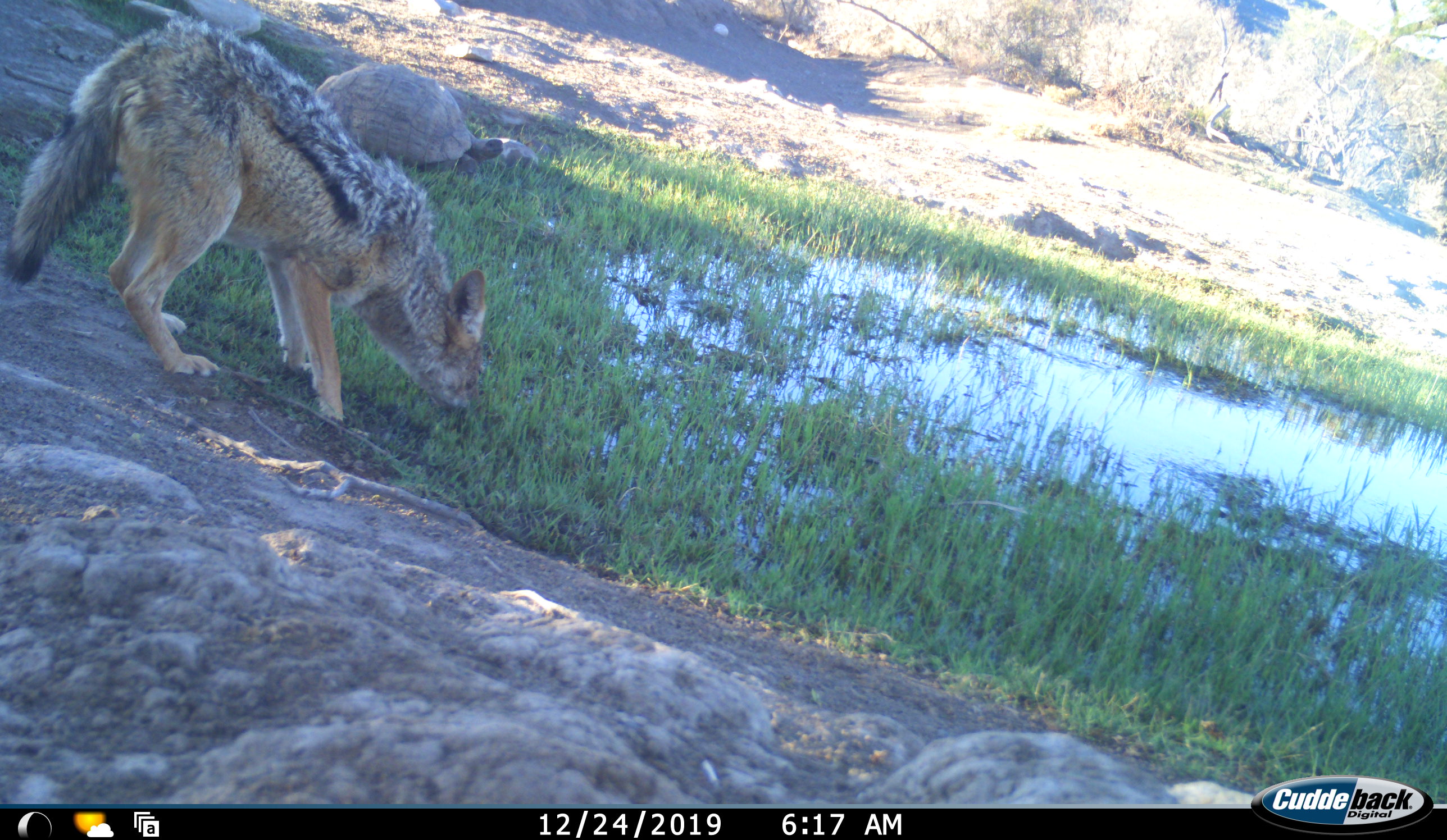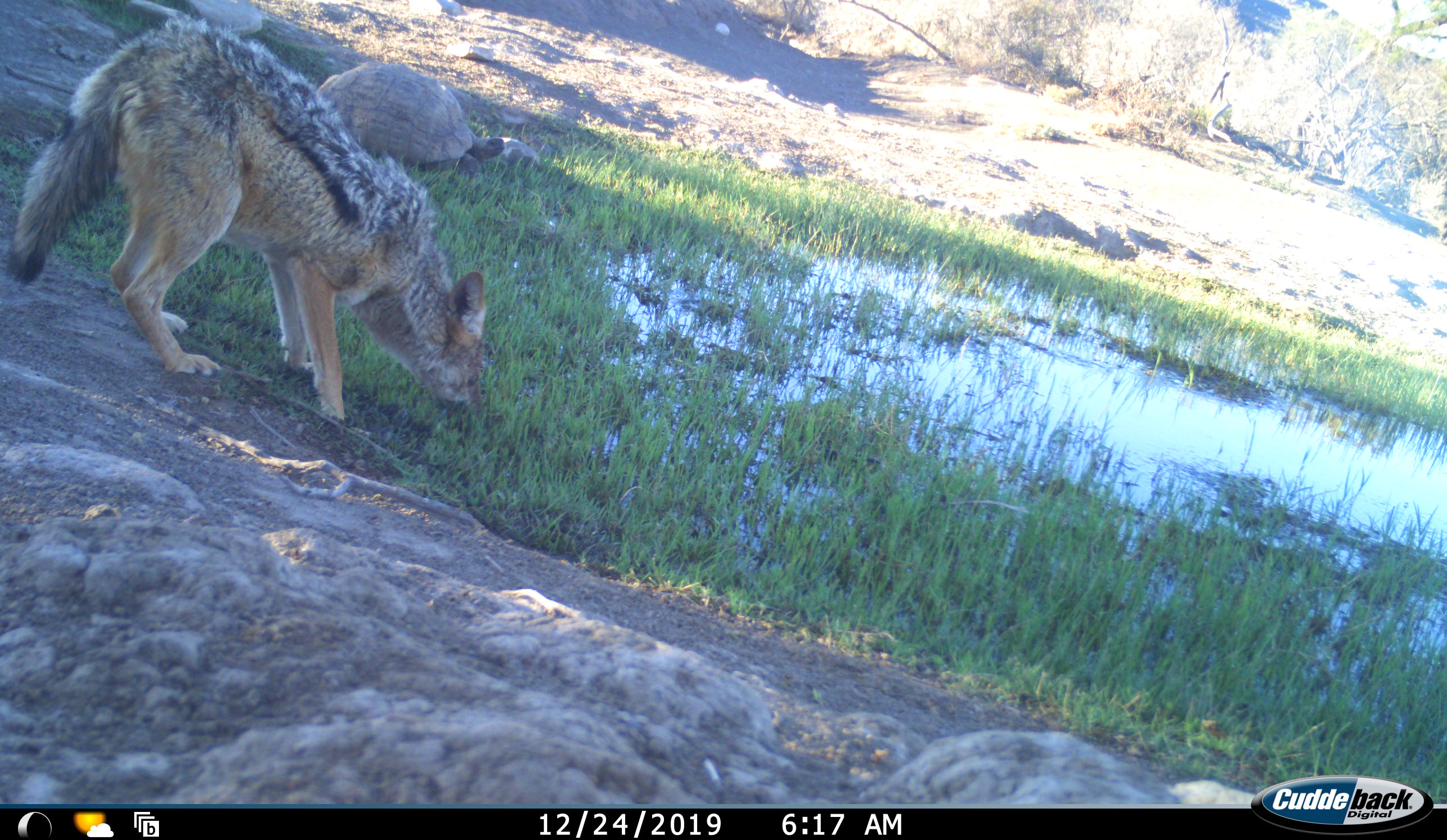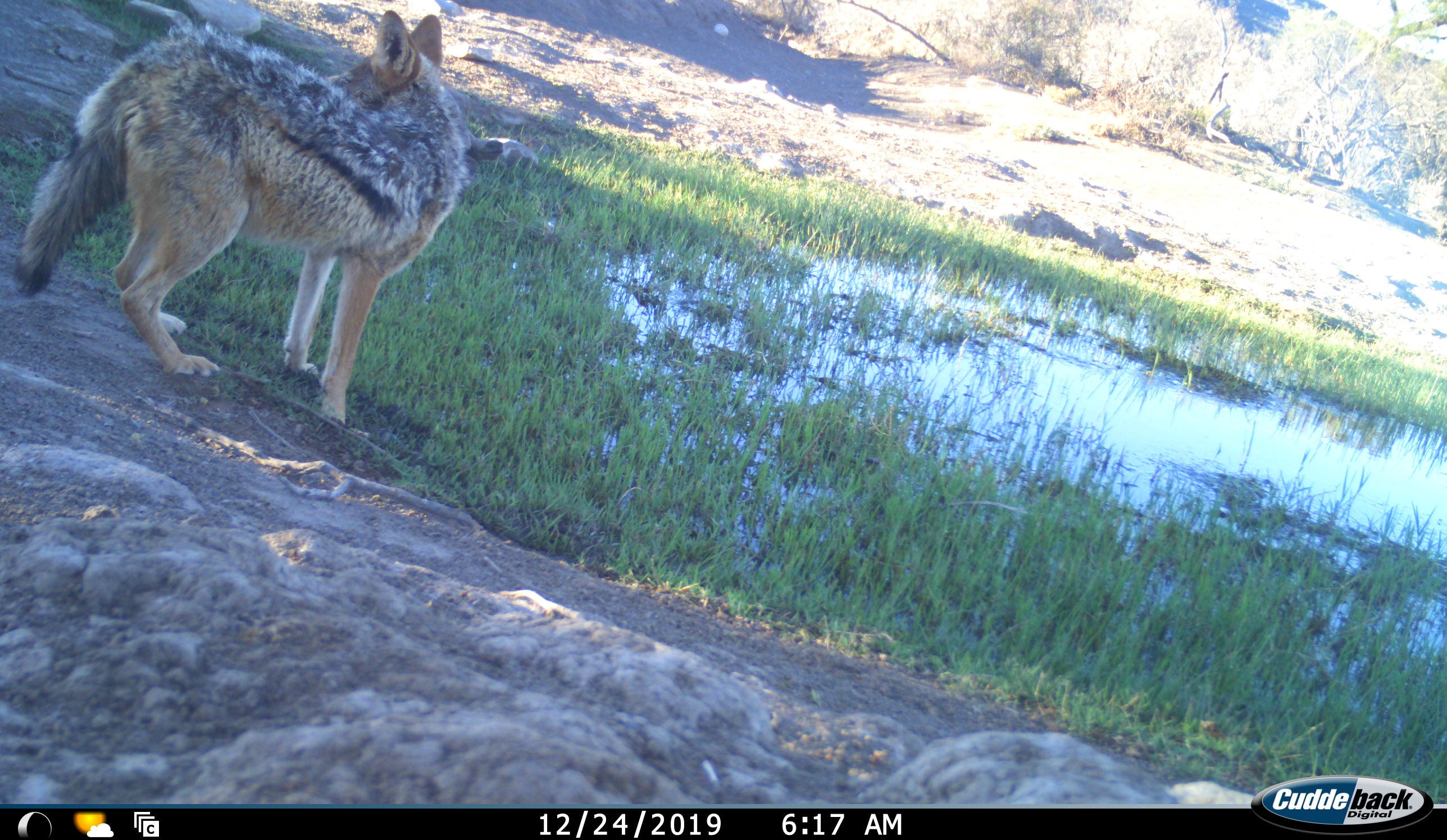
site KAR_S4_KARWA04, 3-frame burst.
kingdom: Animalia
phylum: Chordata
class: Mammalia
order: Carnivora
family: Canidae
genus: Lupulella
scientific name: Lupulella mesomelas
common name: black-backed jackal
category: jackalblackbacked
Jackalblackbacked (black-backed jackal) (Lupulella mesomelas), count 1. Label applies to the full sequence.